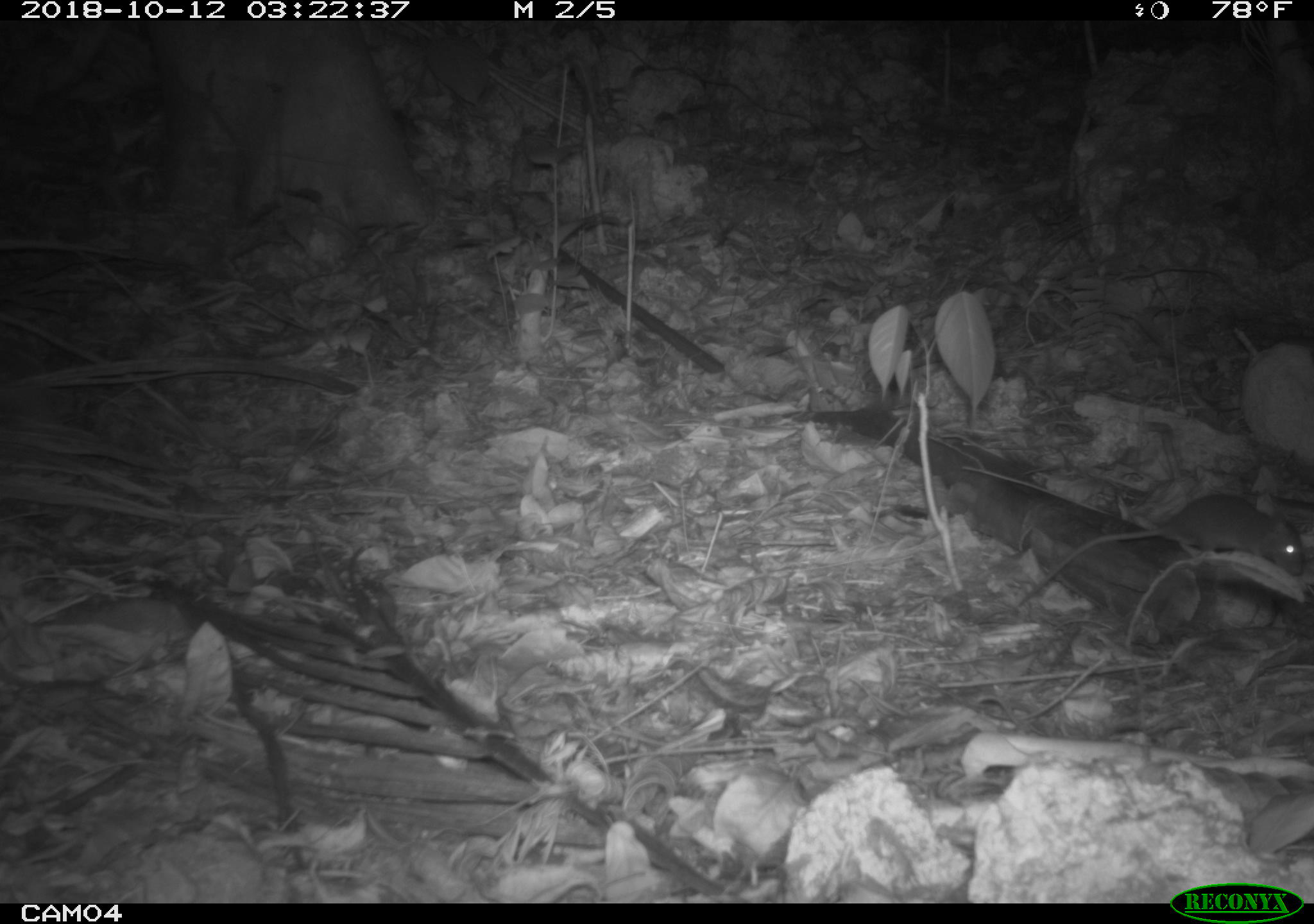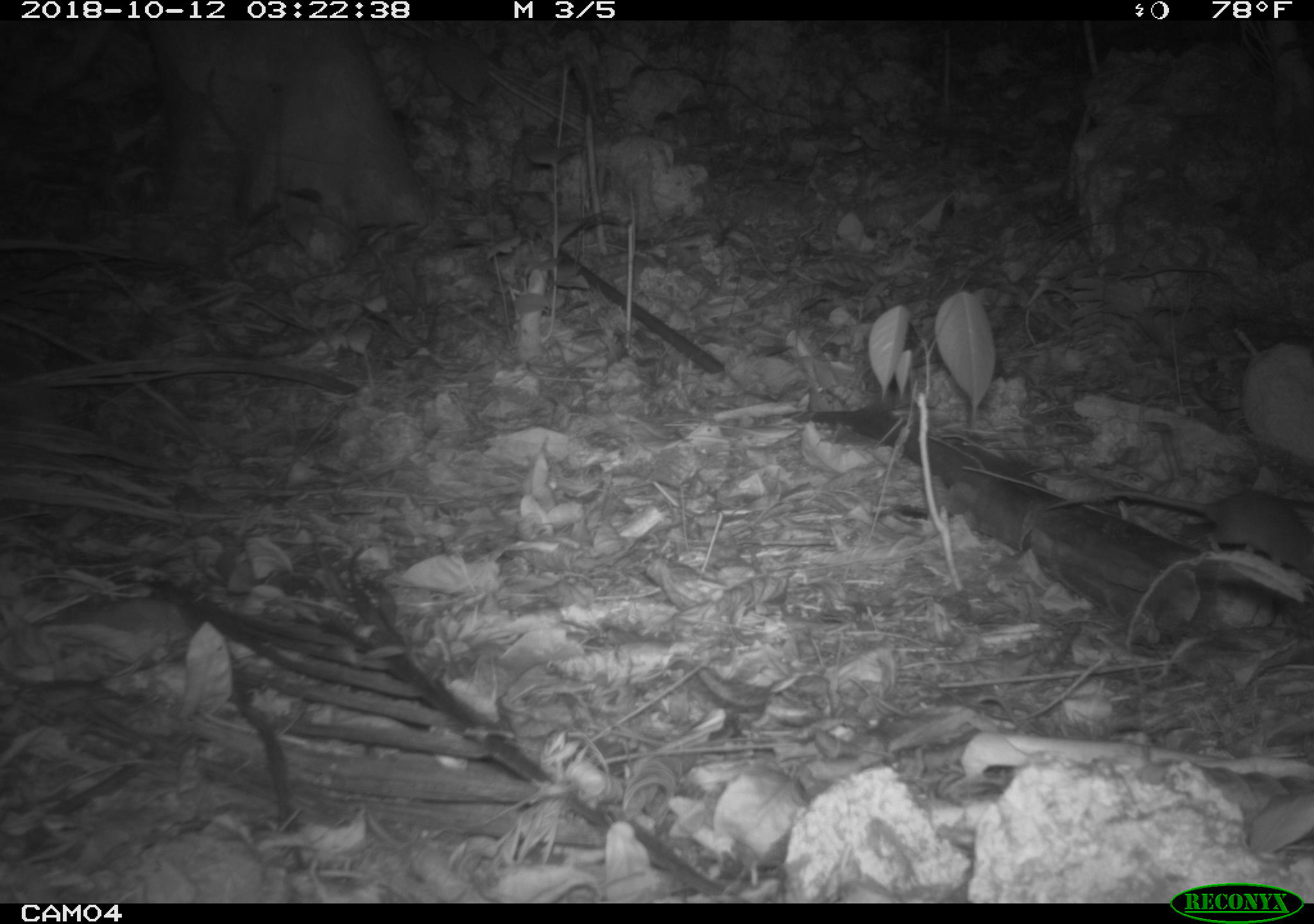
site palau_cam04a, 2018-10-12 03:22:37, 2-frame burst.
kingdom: Animalia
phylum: Chordata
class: Mammalia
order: Rodentia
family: Muridae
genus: Rattus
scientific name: Rattus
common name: rat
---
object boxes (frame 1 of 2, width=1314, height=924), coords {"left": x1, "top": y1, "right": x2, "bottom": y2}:
rat: {"left": 1013, "top": 487, "right": 1313, "bottom": 620}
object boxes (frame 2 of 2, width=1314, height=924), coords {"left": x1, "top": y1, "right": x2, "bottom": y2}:
rat: {"left": 1046, "top": 463, "right": 1314, "bottom": 595}